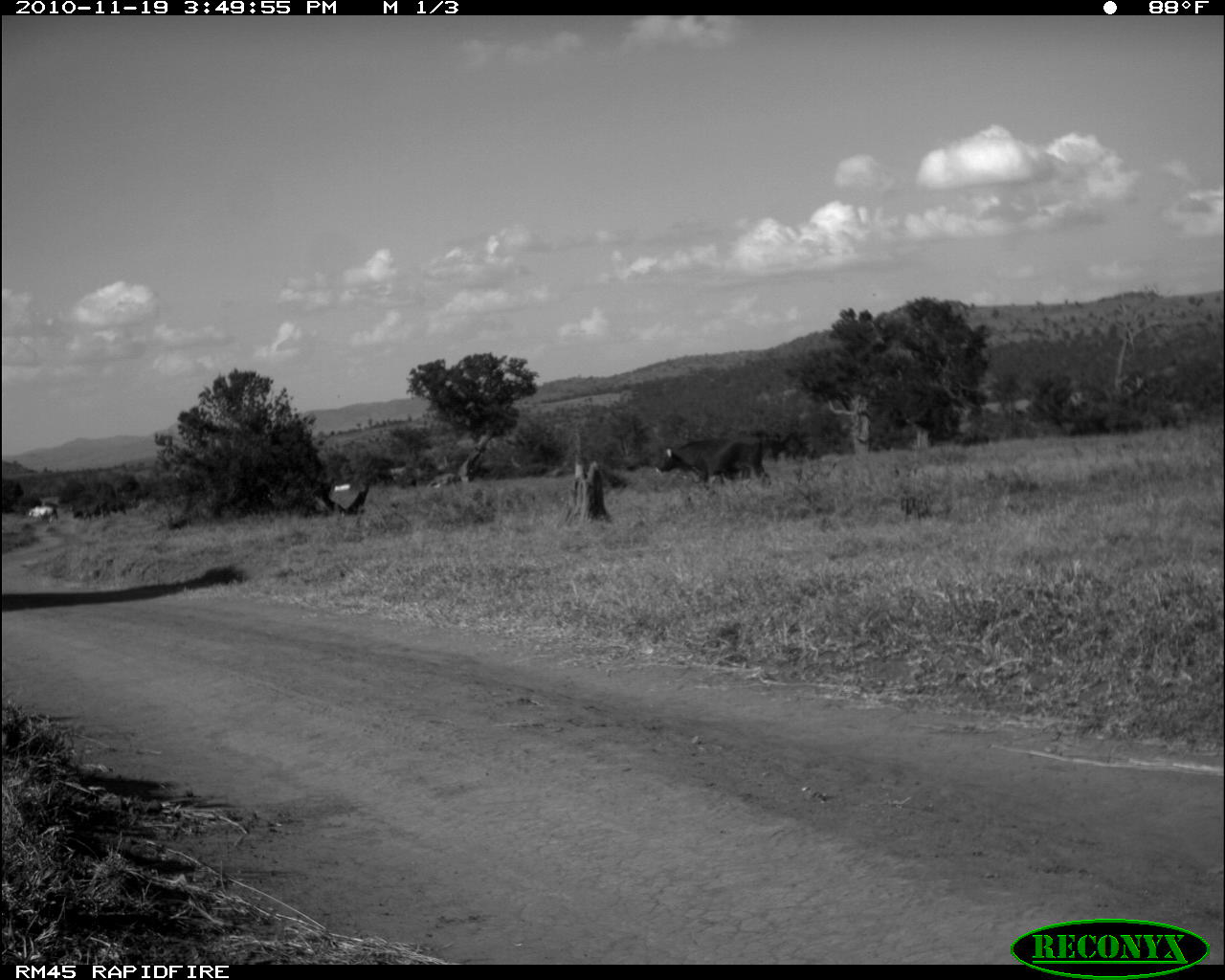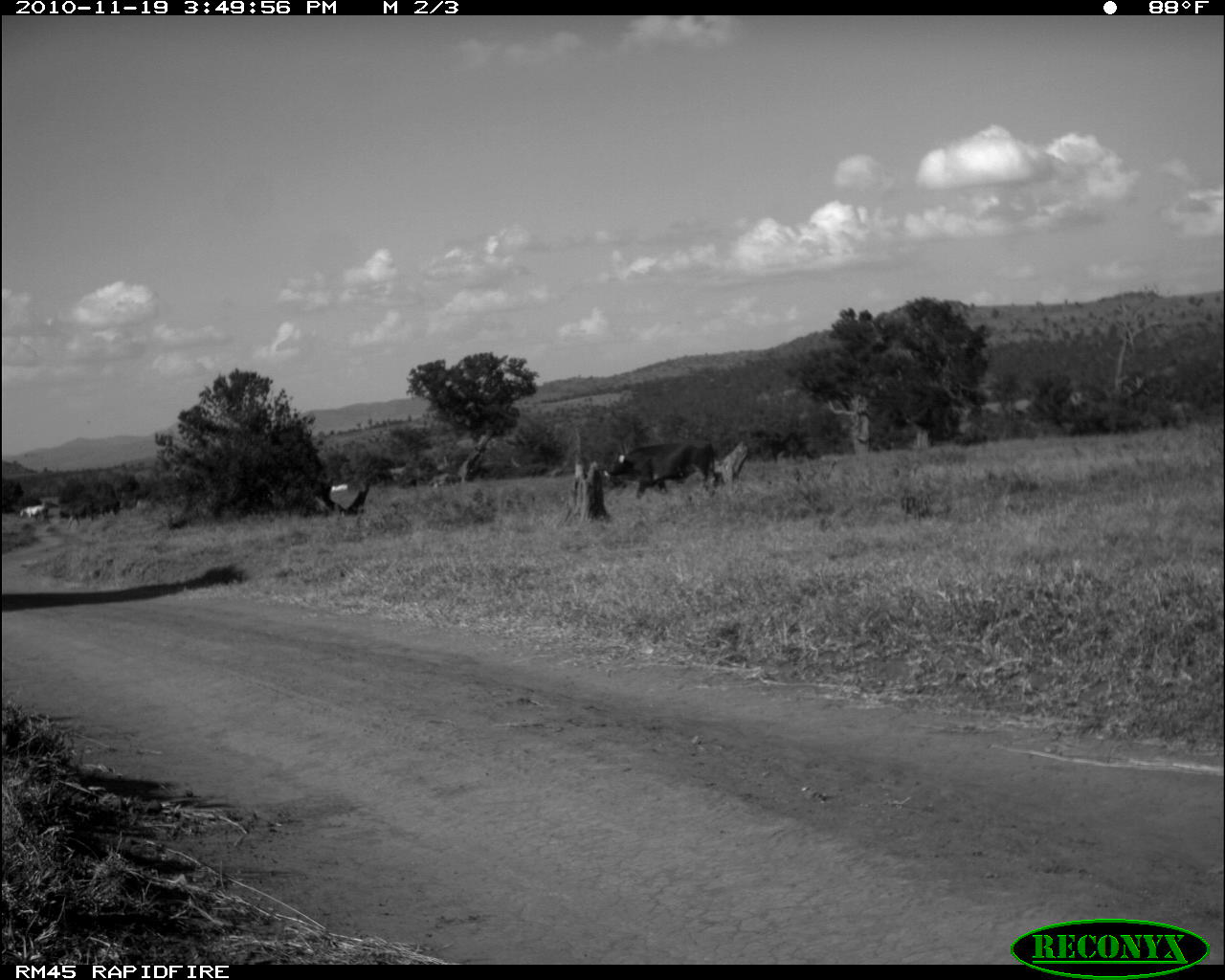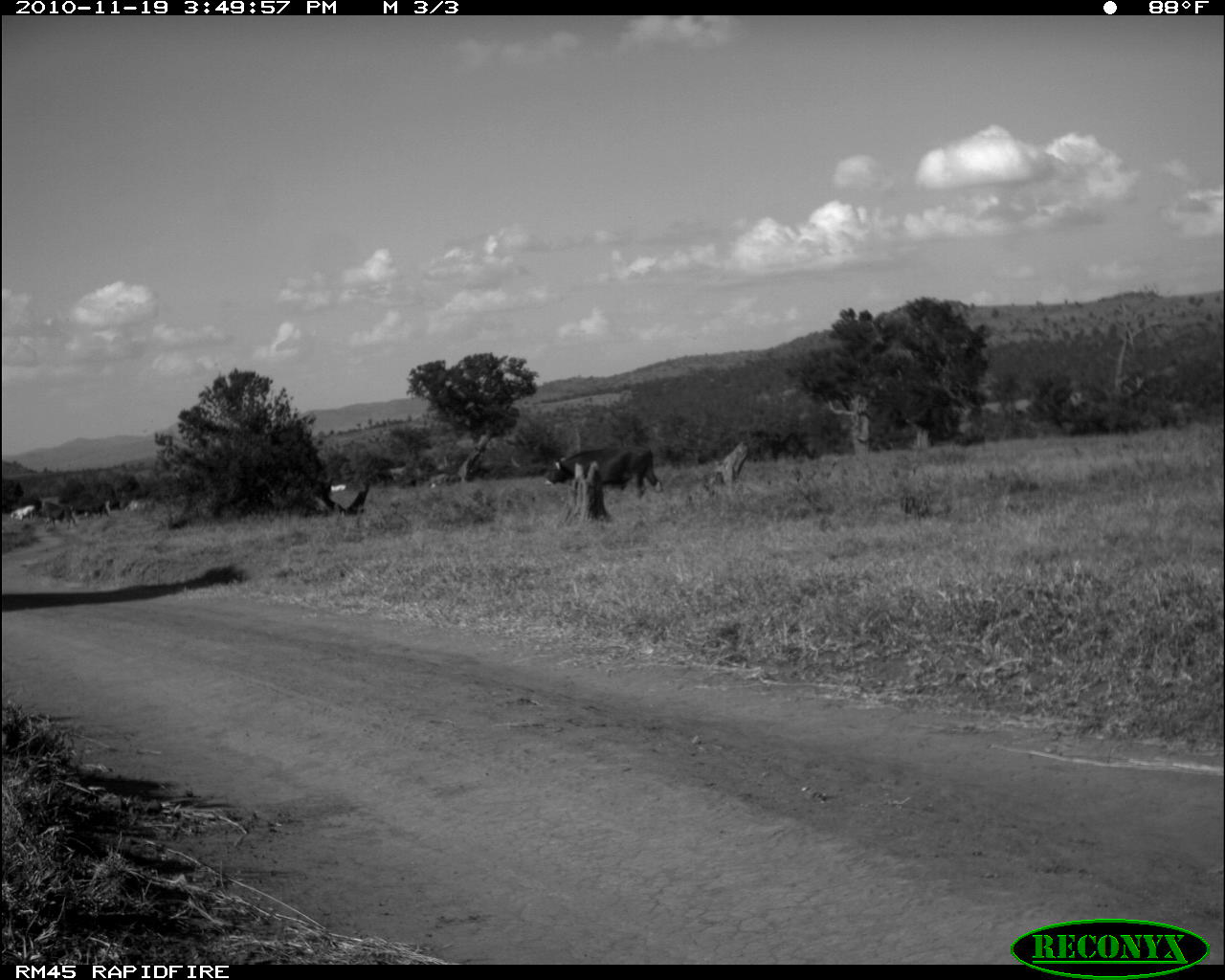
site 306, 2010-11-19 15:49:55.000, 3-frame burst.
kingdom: Animalia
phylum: Chordata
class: Mammalia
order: Artiodactyla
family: Bovidae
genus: Bos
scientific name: Bos taurus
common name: domestic cattle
Bos taurus (domestic cattle), count 3.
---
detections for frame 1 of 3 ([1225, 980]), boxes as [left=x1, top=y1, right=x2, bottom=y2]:
bos taurus: [left=657, top=432, right=771, bottom=490]; [left=72, top=500, right=107, bottom=521]; [left=28, top=505, right=53, bottom=523]; [left=106, top=500, right=127, bottom=516]; [left=44, top=502, right=58, bottom=519]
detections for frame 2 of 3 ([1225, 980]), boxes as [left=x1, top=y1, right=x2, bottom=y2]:
bos taurus: [left=603, top=440, right=718, bottom=499]; [left=59, top=500, right=91, bottom=527]; [left=92, top=498, right=120, bottom=517]; [left=19, top=504, right=46, bottom=522]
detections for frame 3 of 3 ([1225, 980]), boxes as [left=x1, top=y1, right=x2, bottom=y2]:
bos taurus: [left=543, top=445, right=662, bottom=498]; [left=44, top=504, right=78, bottom=530]; [left=76, top=500, right=105, bottom=519]; [left=84, top=499, right=112, bottom=518]; [left=10, top=504, right=36, bottom=521]